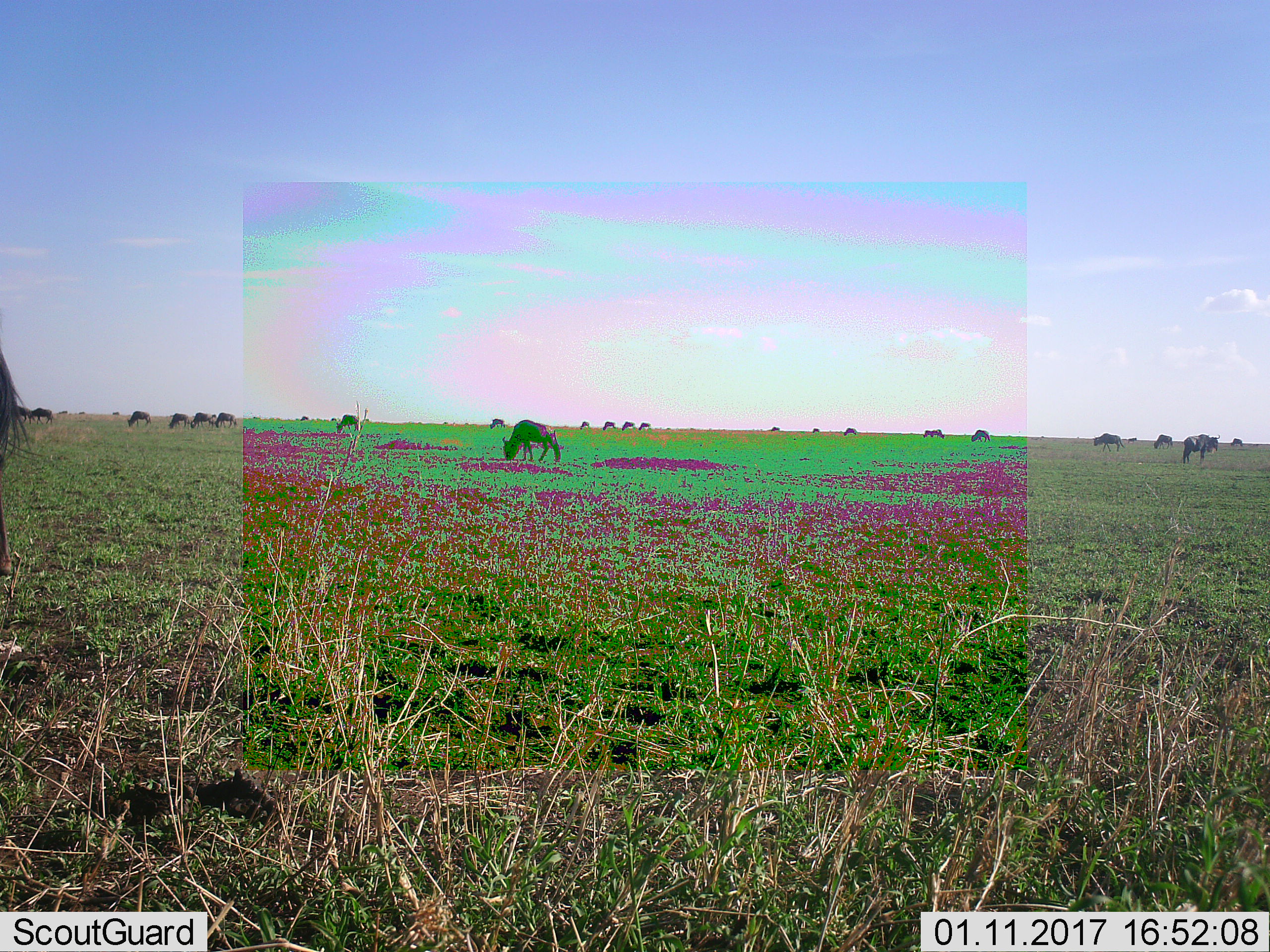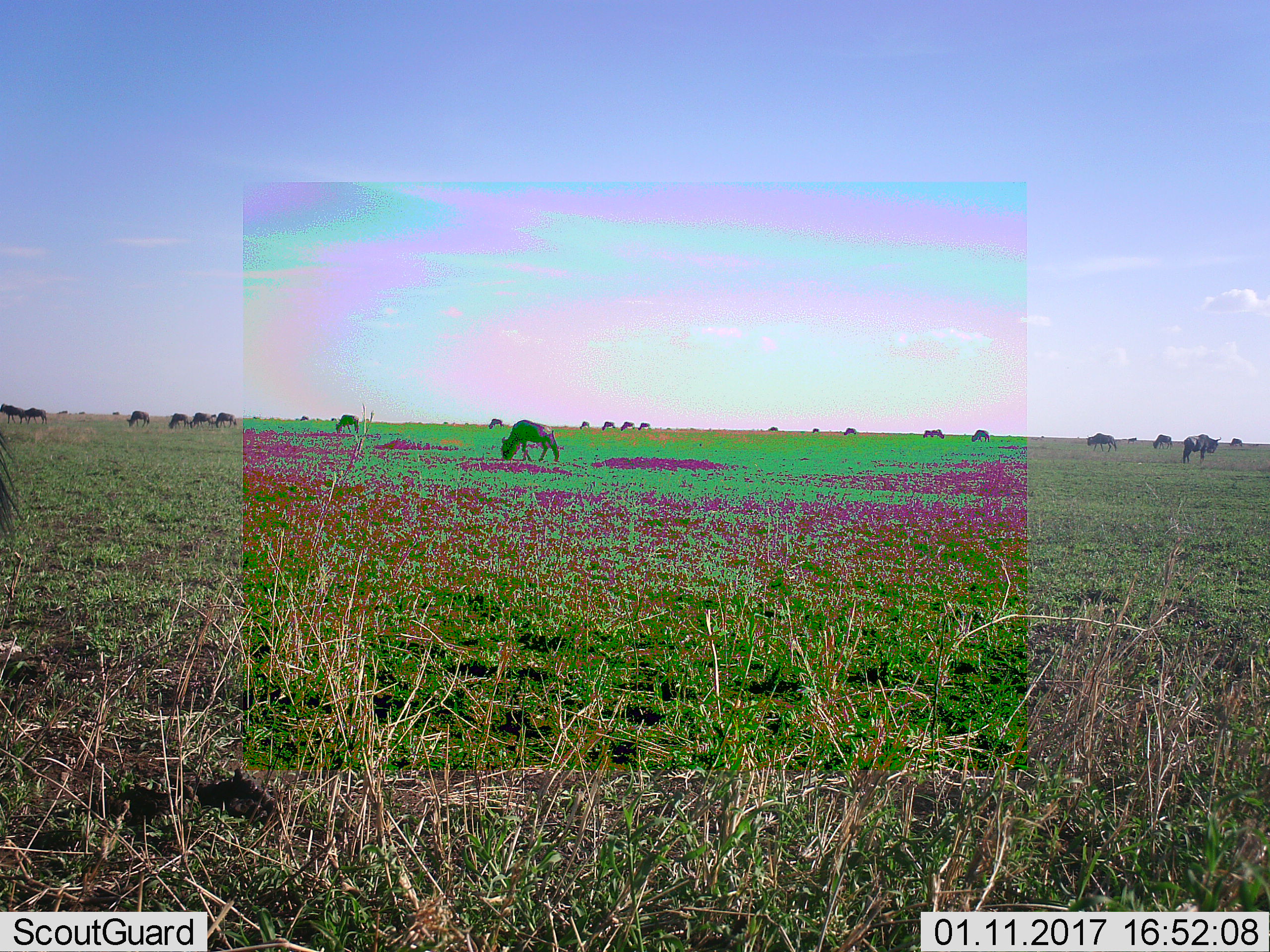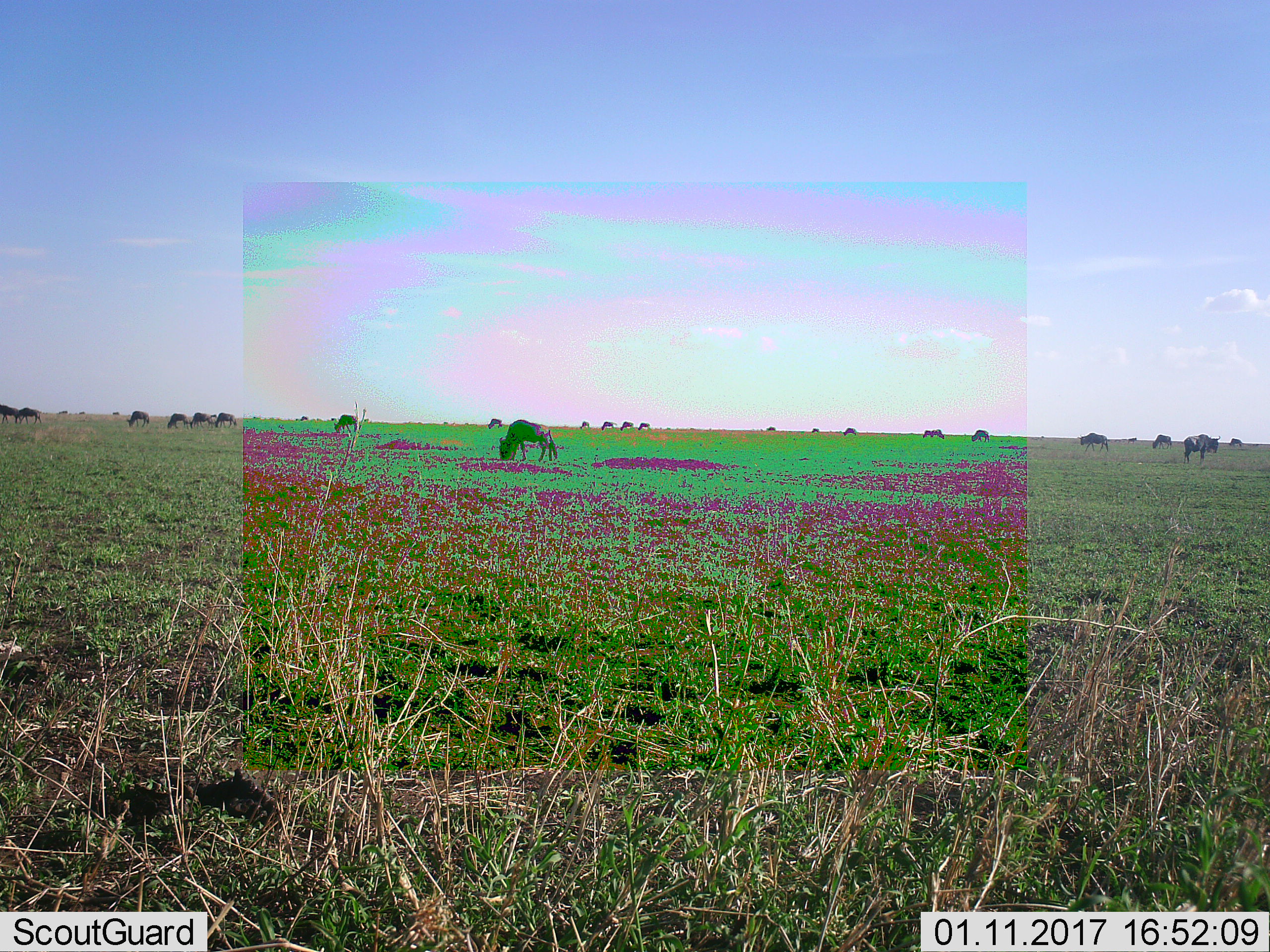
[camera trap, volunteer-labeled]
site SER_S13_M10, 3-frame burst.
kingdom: Animalia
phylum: Chordata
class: Mammalia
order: Artiodactyla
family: Bovidae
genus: Connochaetes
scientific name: Connochaetes taurinus taurinus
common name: blue wildebeest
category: wildebeestblue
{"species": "wildebeestblue (blue wildebeest) (Connochaetes taurinus taurinus)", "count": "11-50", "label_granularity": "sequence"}